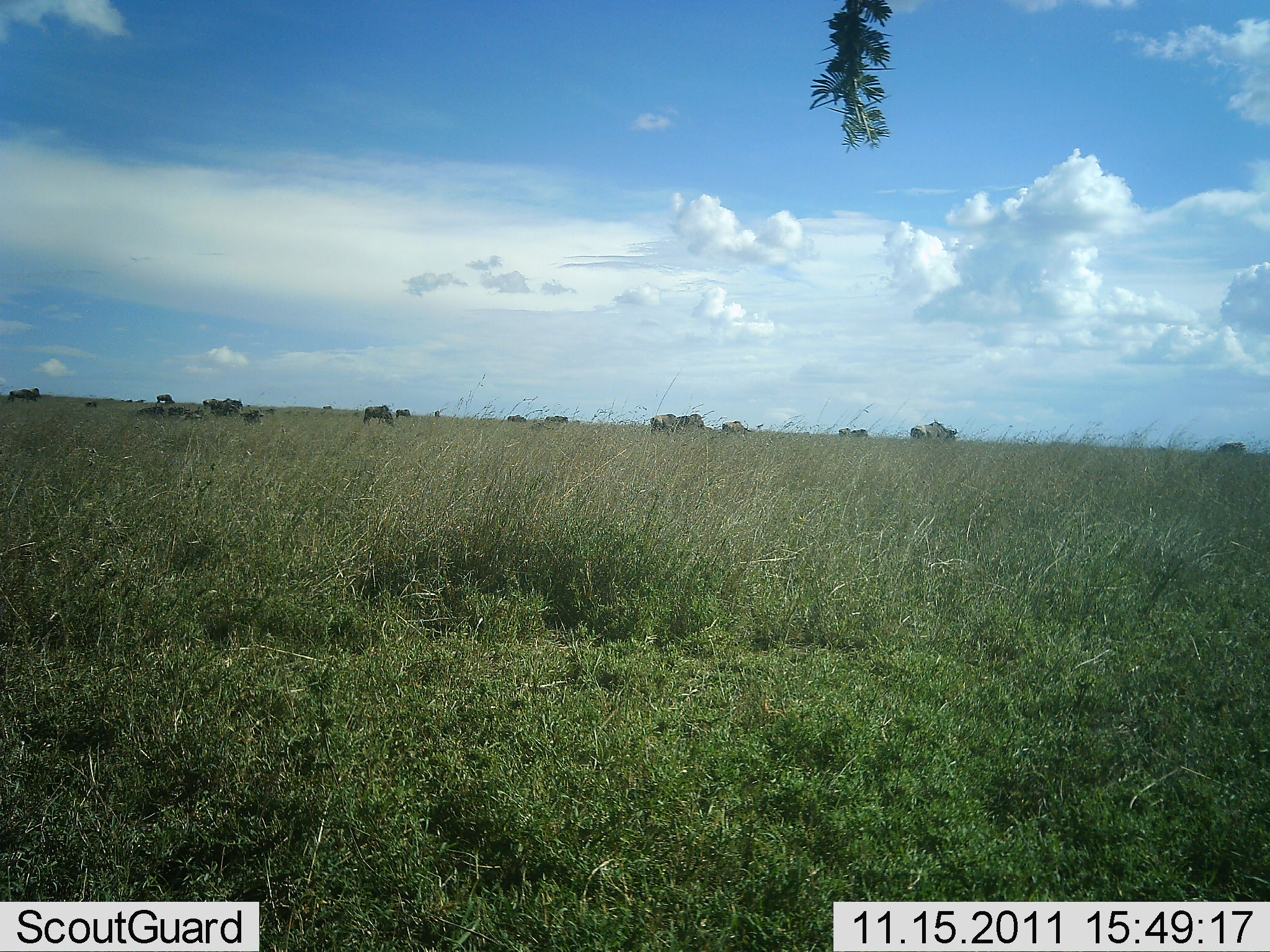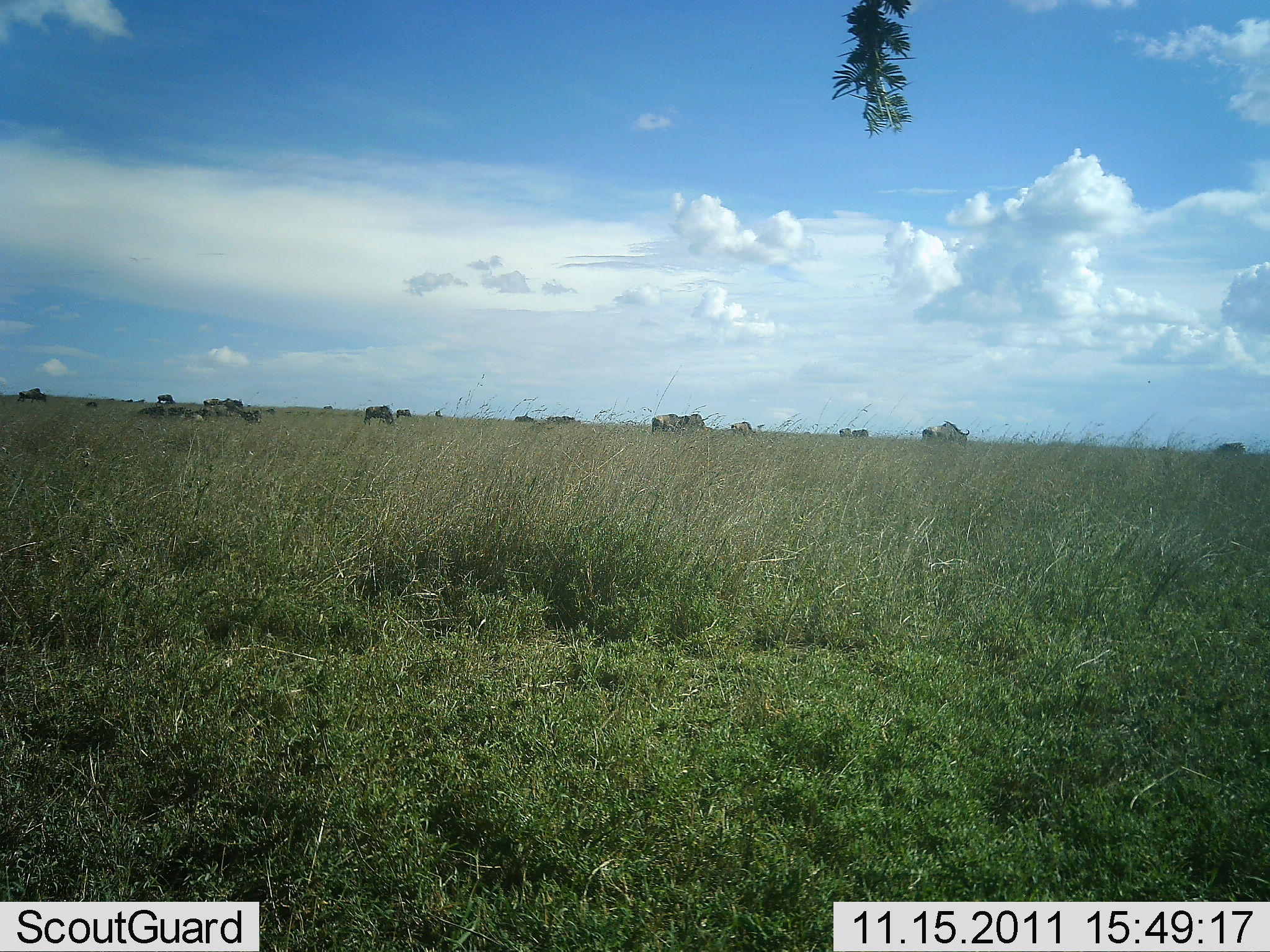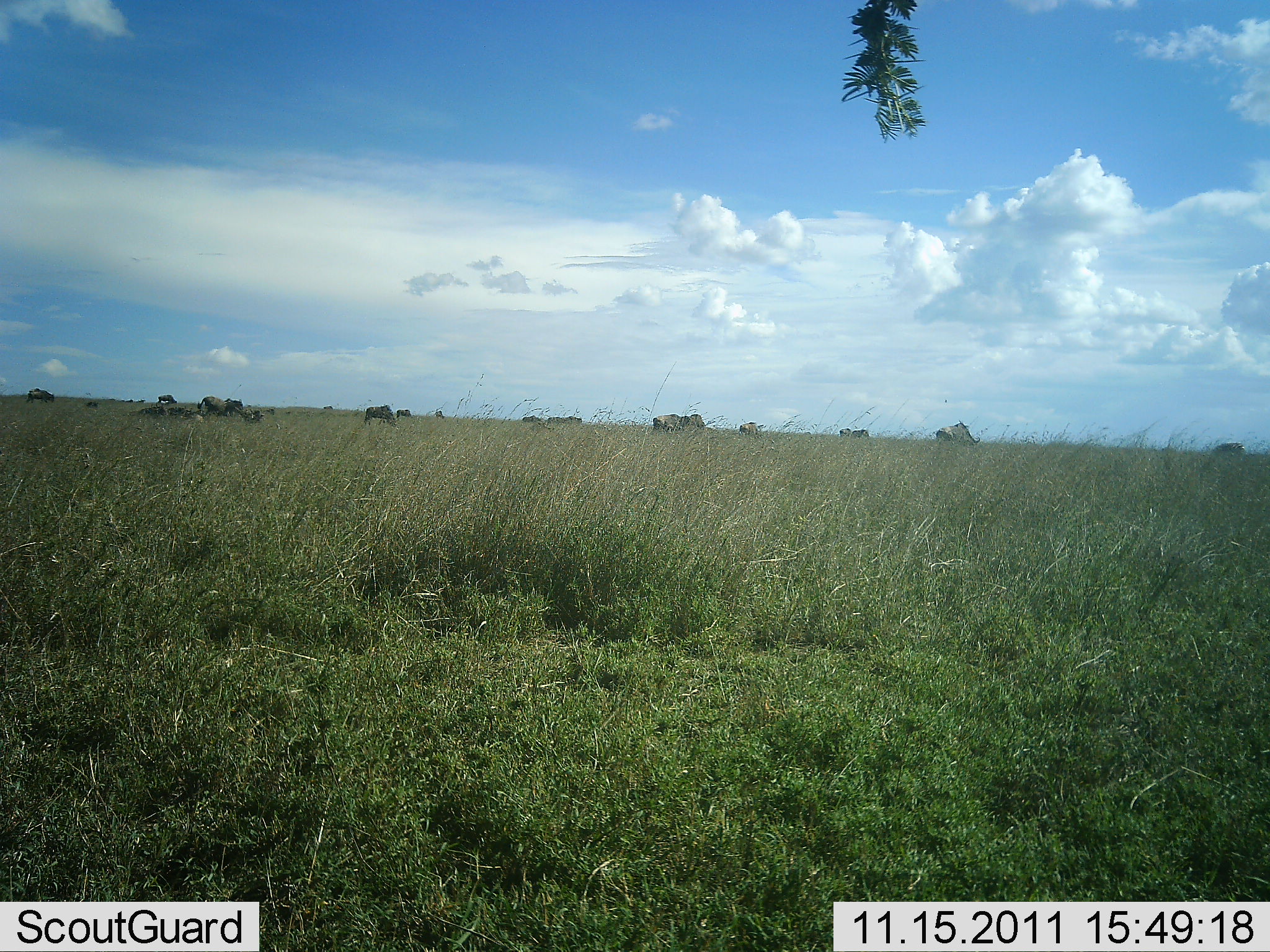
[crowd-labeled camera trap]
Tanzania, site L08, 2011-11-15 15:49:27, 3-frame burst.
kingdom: Animalia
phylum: Chordata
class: Mammalia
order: Artiodactyla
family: Bovidae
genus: Connochaetes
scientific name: Connochaetes taurinus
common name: blue wildebeest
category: wildebeest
Wildebeest (blue wildebeest) (Connochaetes taurinus), count 11-50. Behavior (volunteer vote fractions): standing 36%, resting 0%, moving 64%, interacting 0%. Young present (vote fraction): 9%. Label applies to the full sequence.